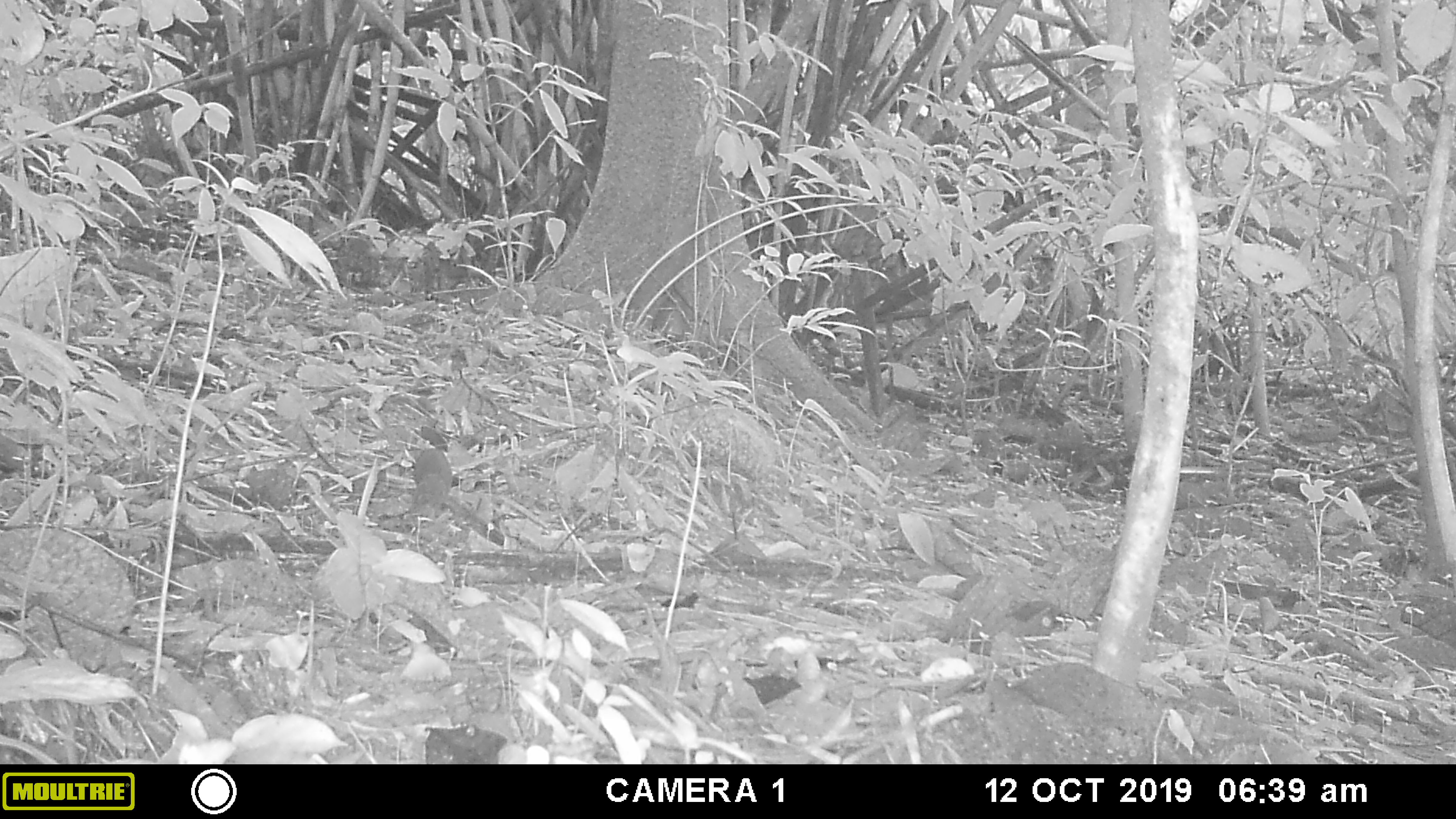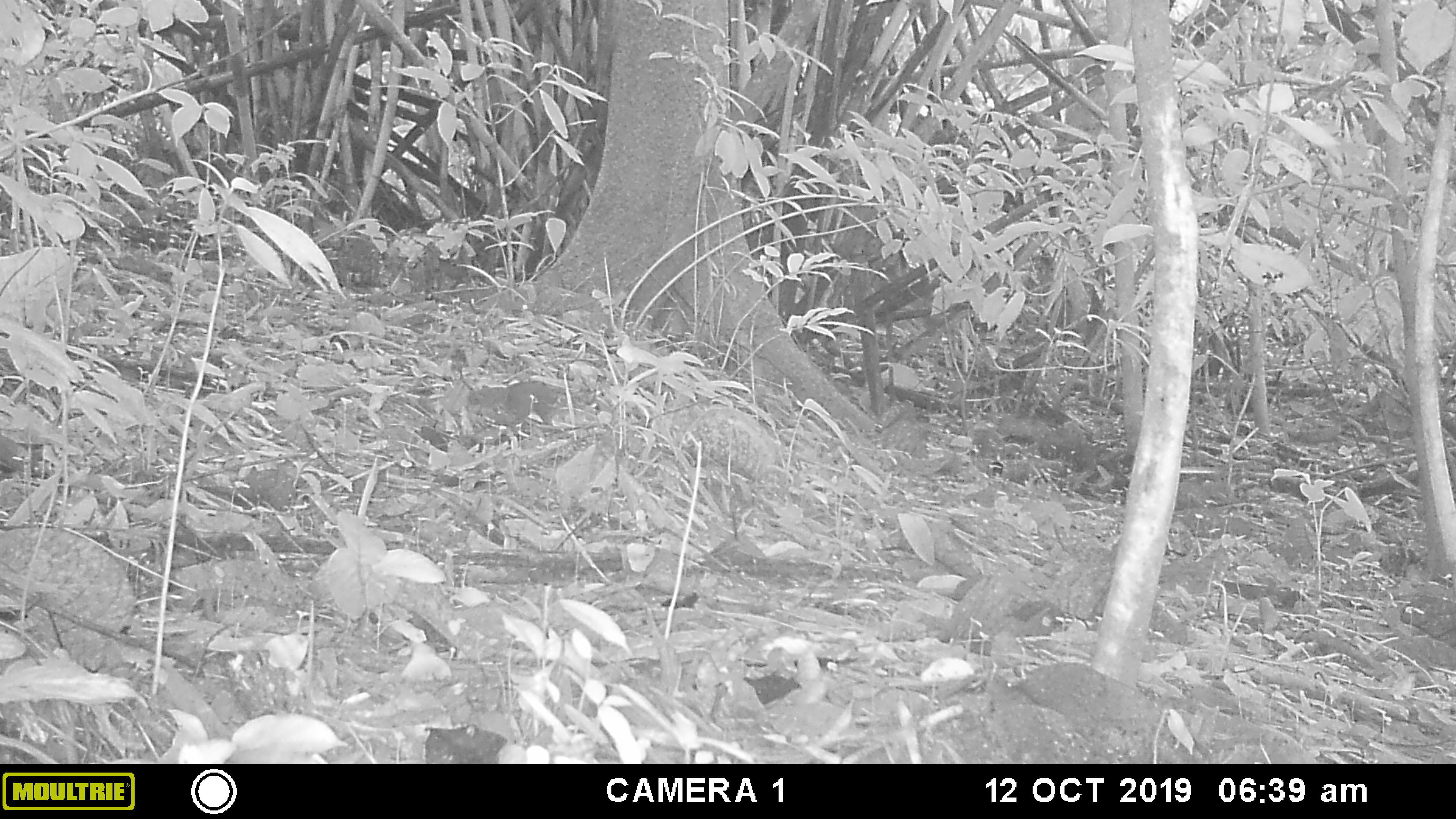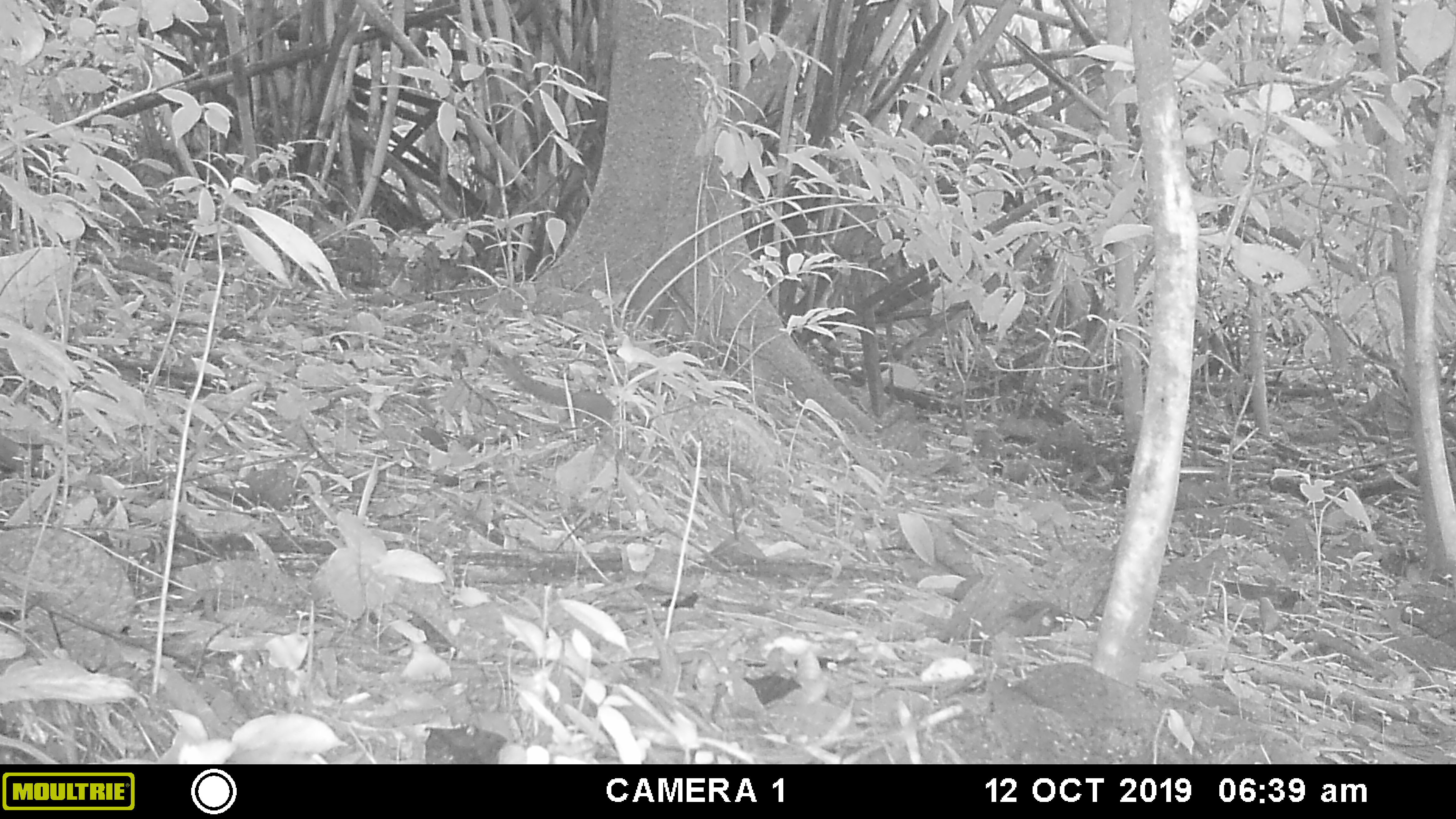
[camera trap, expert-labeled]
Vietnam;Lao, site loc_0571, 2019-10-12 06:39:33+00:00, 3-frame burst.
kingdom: Animalia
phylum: Chordata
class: Mammalia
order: Scandentia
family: Tupaiidae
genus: Tupaia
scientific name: Tupaia belangeri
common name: northern treeshrew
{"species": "northern treeshrew (Tupaia belangeri)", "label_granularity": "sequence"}